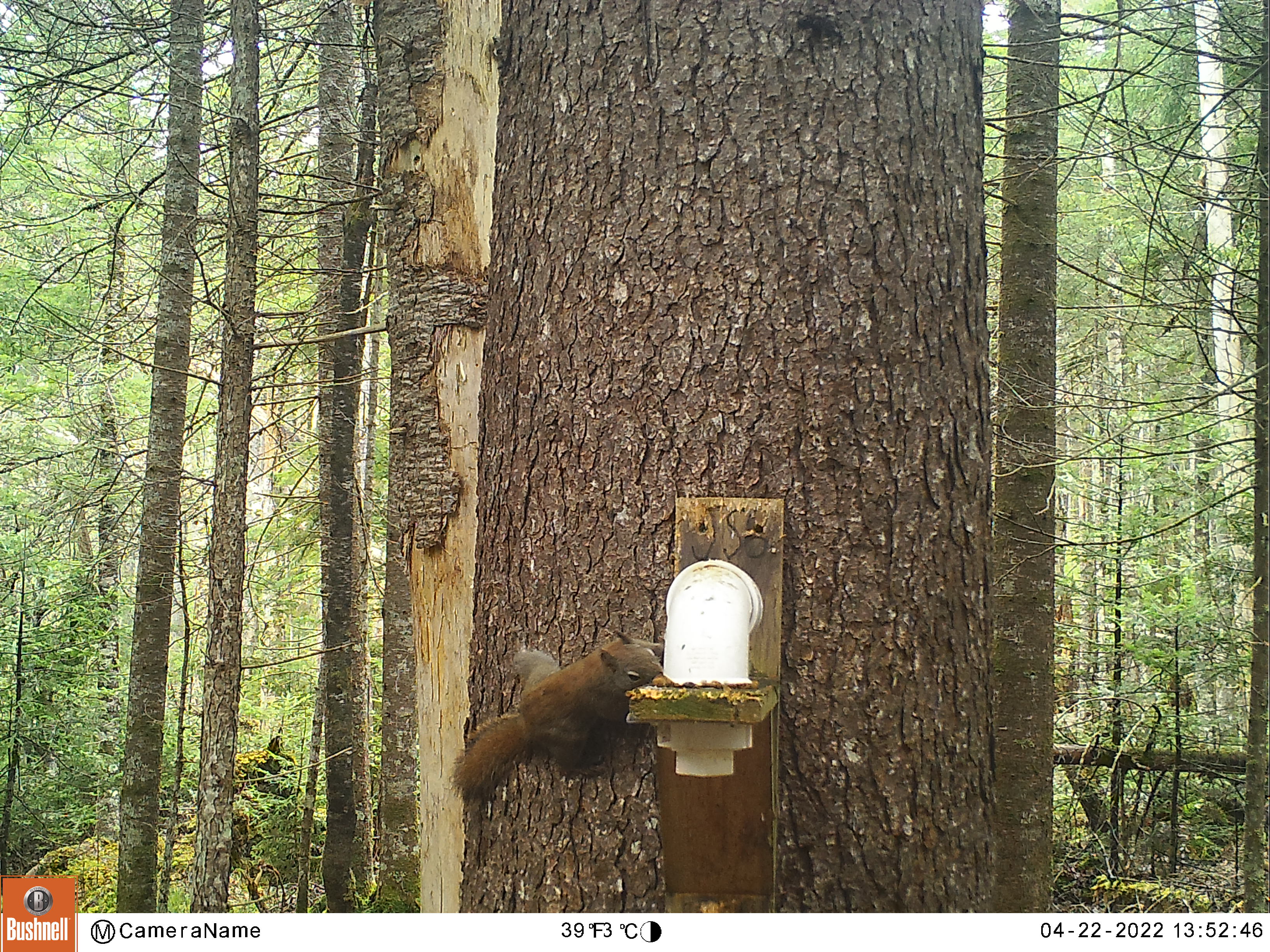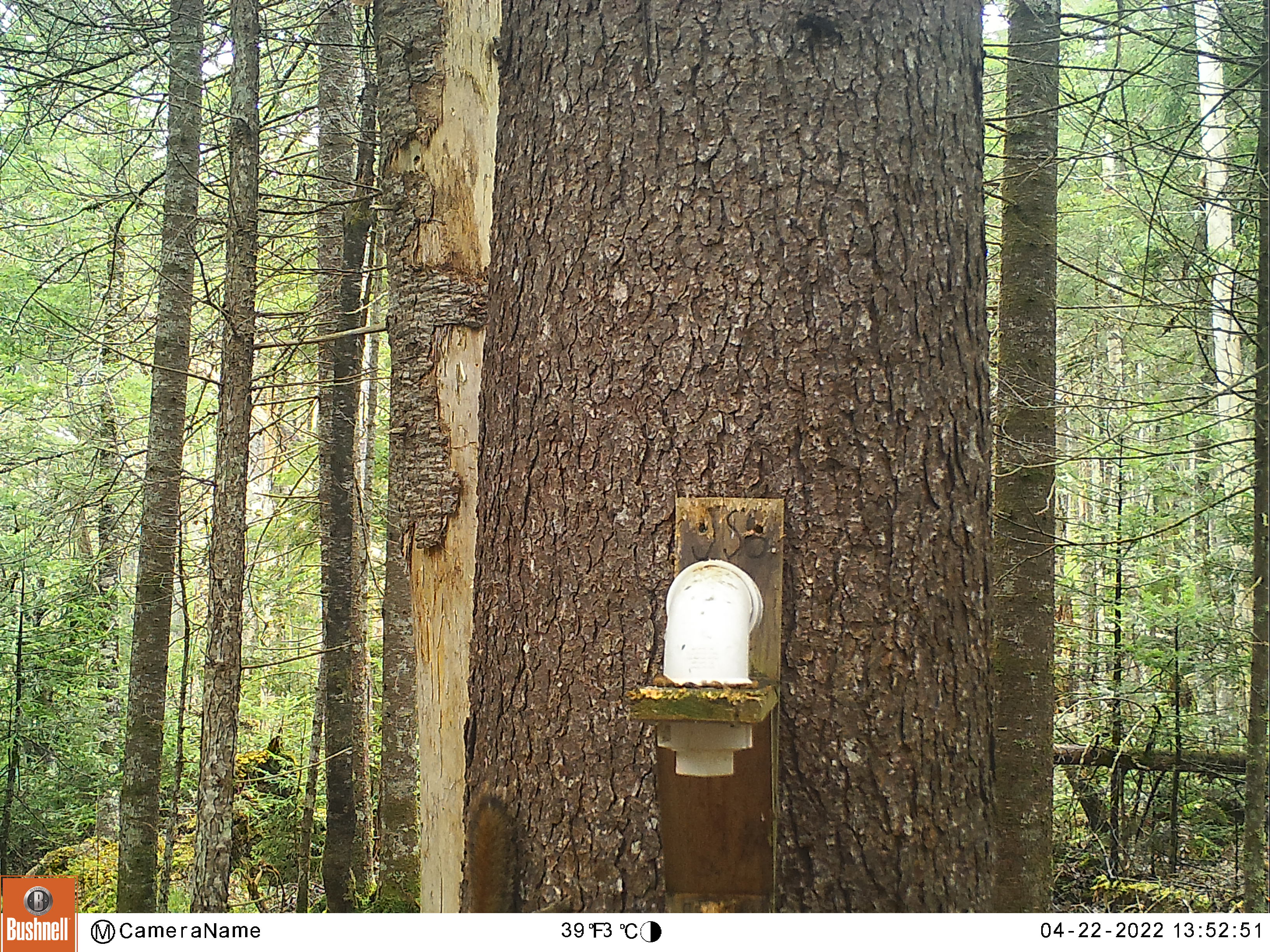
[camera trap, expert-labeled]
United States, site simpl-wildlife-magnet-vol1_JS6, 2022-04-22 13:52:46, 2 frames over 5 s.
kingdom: Animalia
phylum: Chordata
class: Mammalia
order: Rodentia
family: Sciuridae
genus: Tamiasciurus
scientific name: Tamiasciurus hudsonicus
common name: red squirrel